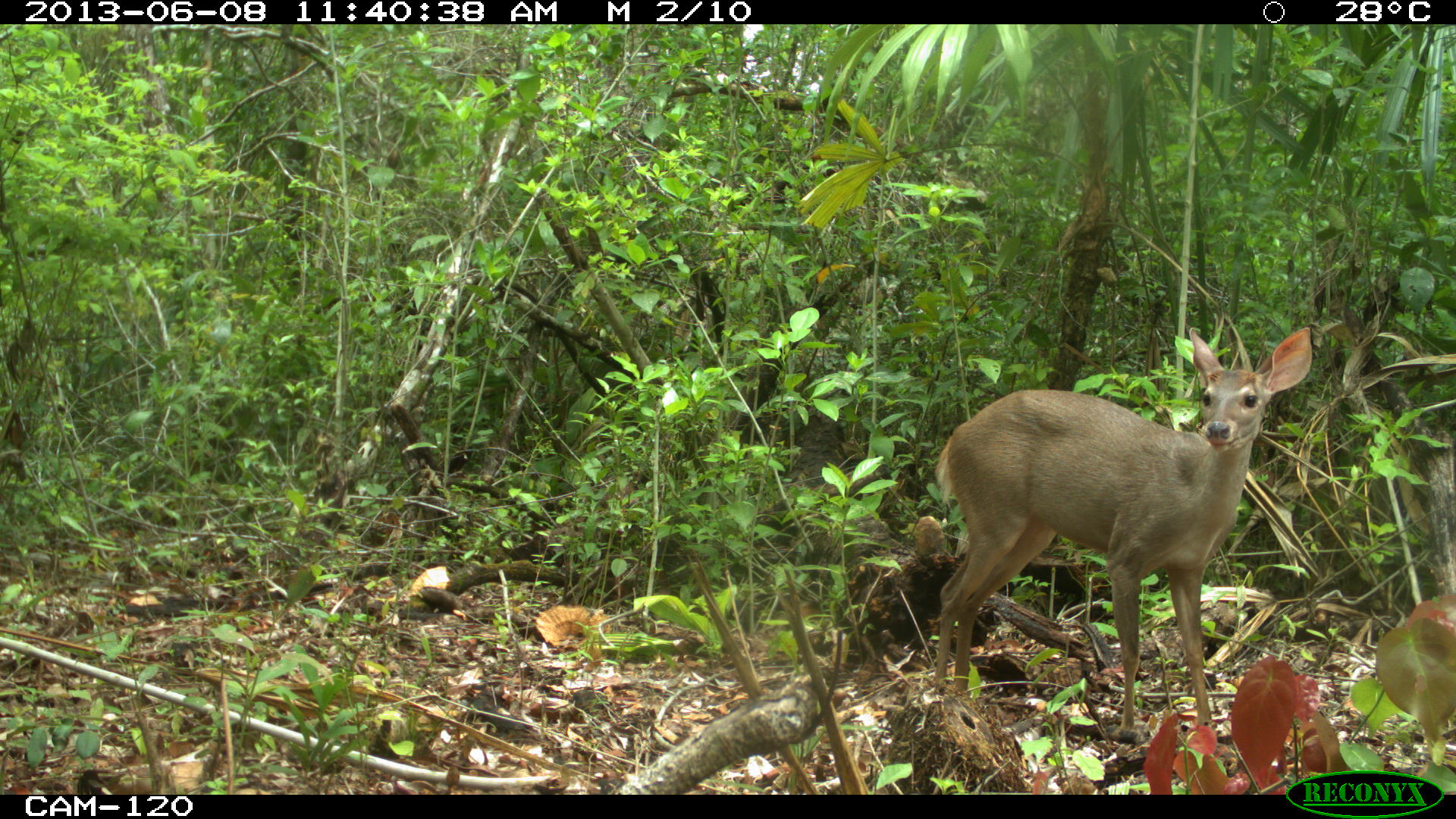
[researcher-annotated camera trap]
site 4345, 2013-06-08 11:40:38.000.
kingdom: Animalia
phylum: Chordata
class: Mammalia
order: Artiodactyla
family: Cervidae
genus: Odocoileus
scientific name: Odocoileus pandora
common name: yucatán brown brocket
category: mazama pandora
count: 1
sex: female